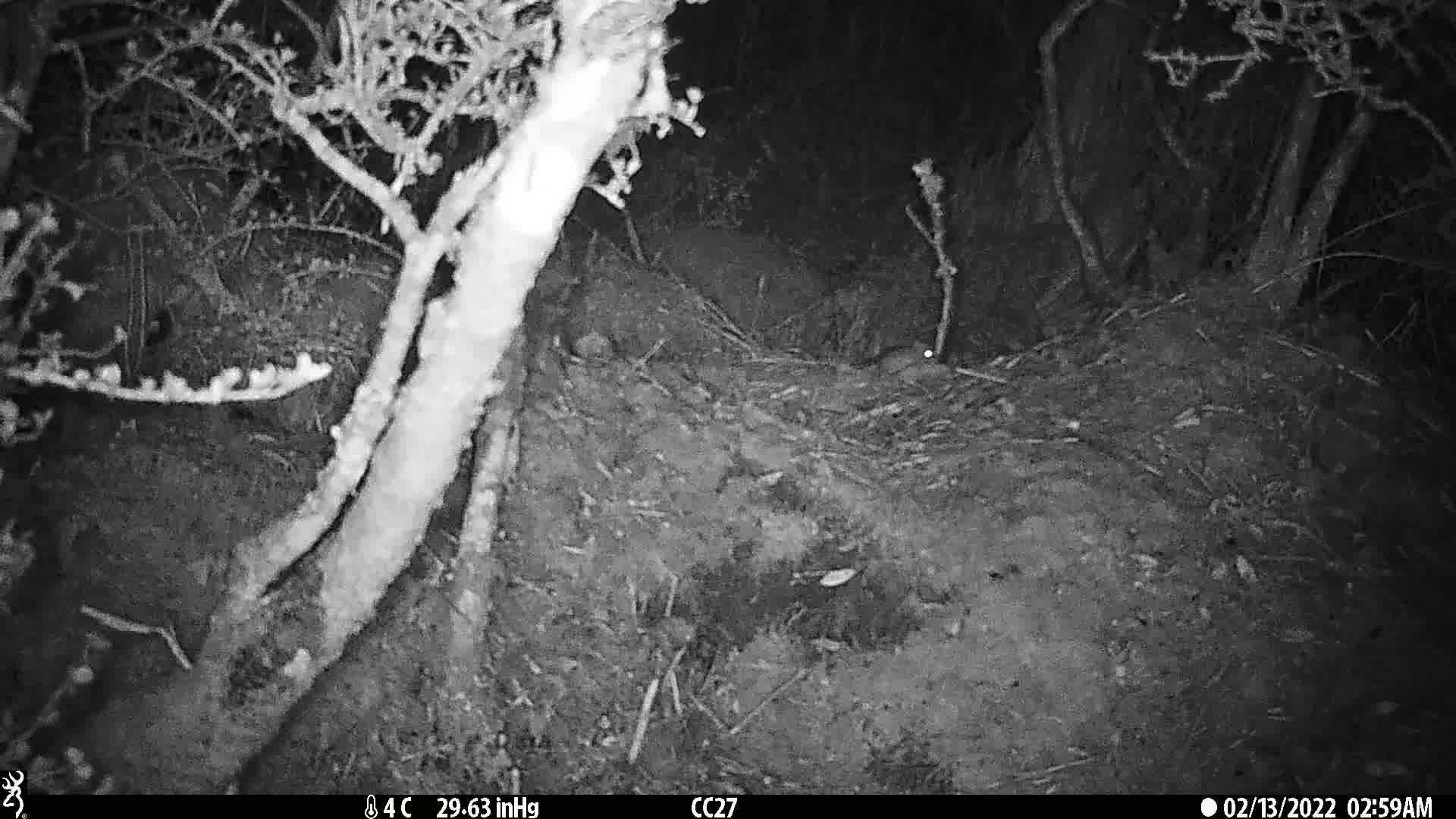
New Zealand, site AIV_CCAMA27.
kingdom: Animalia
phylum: Chordata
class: Mammalia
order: Rodentia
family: Muridae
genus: Mus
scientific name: Mus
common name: mouse